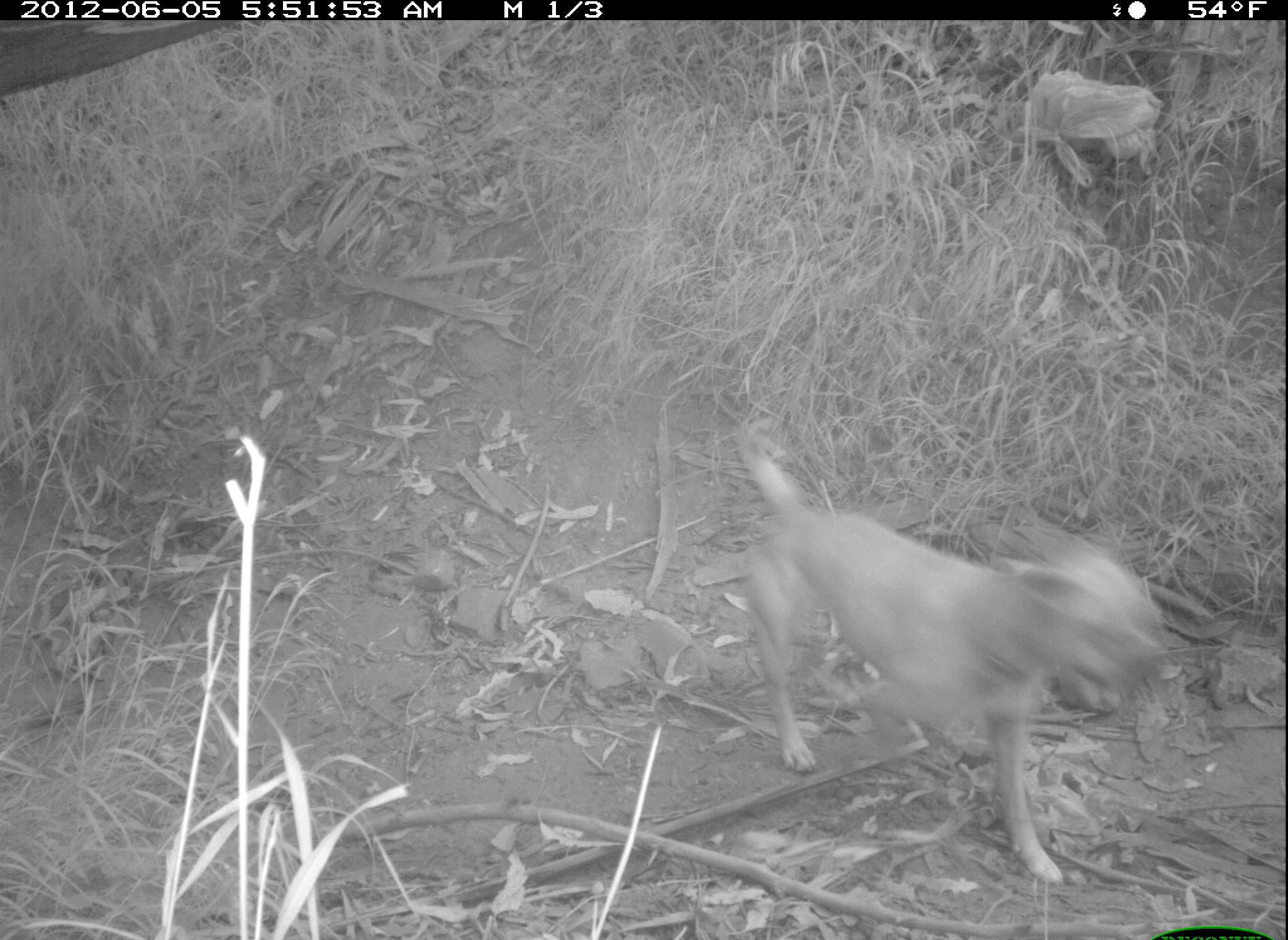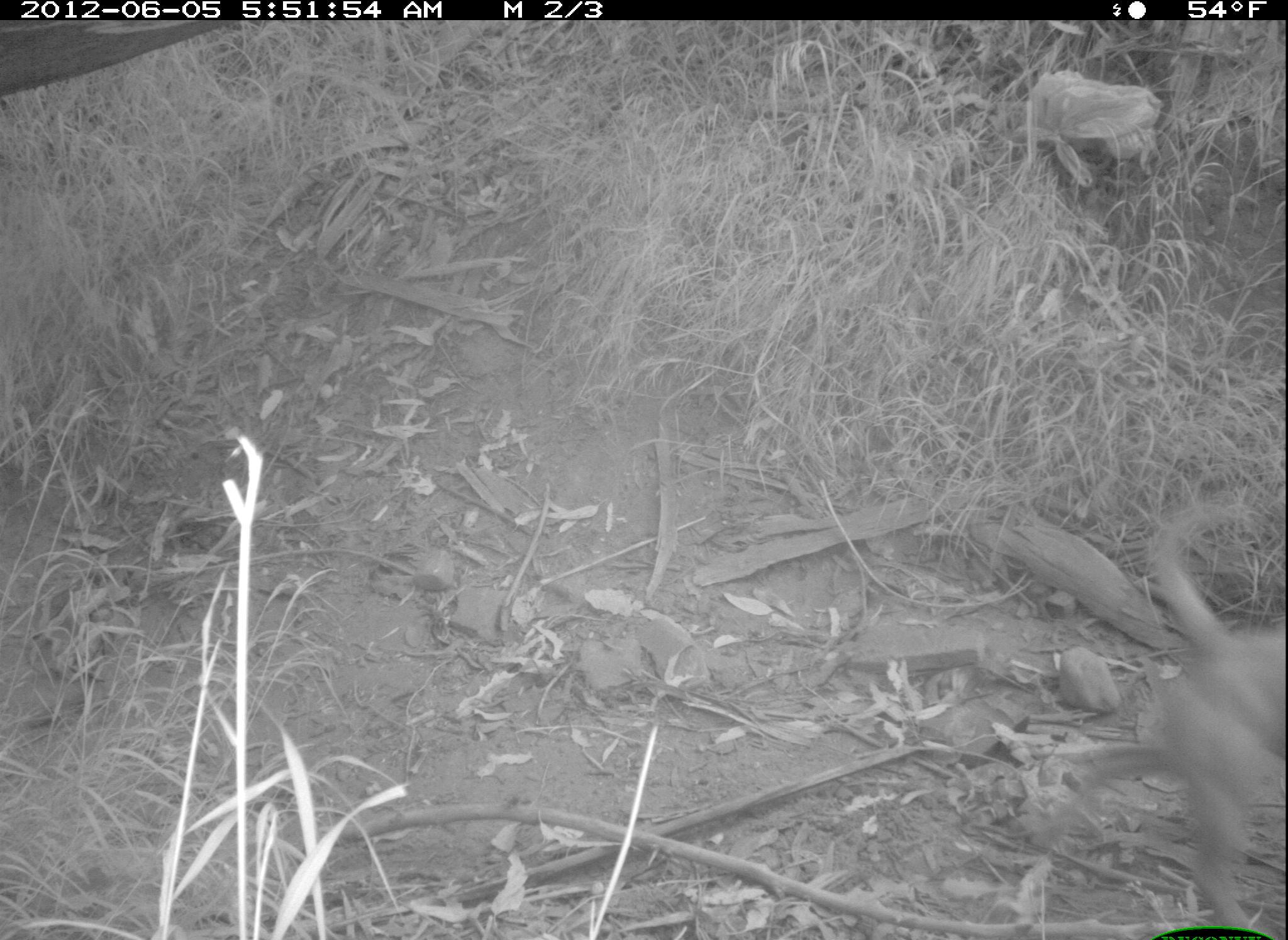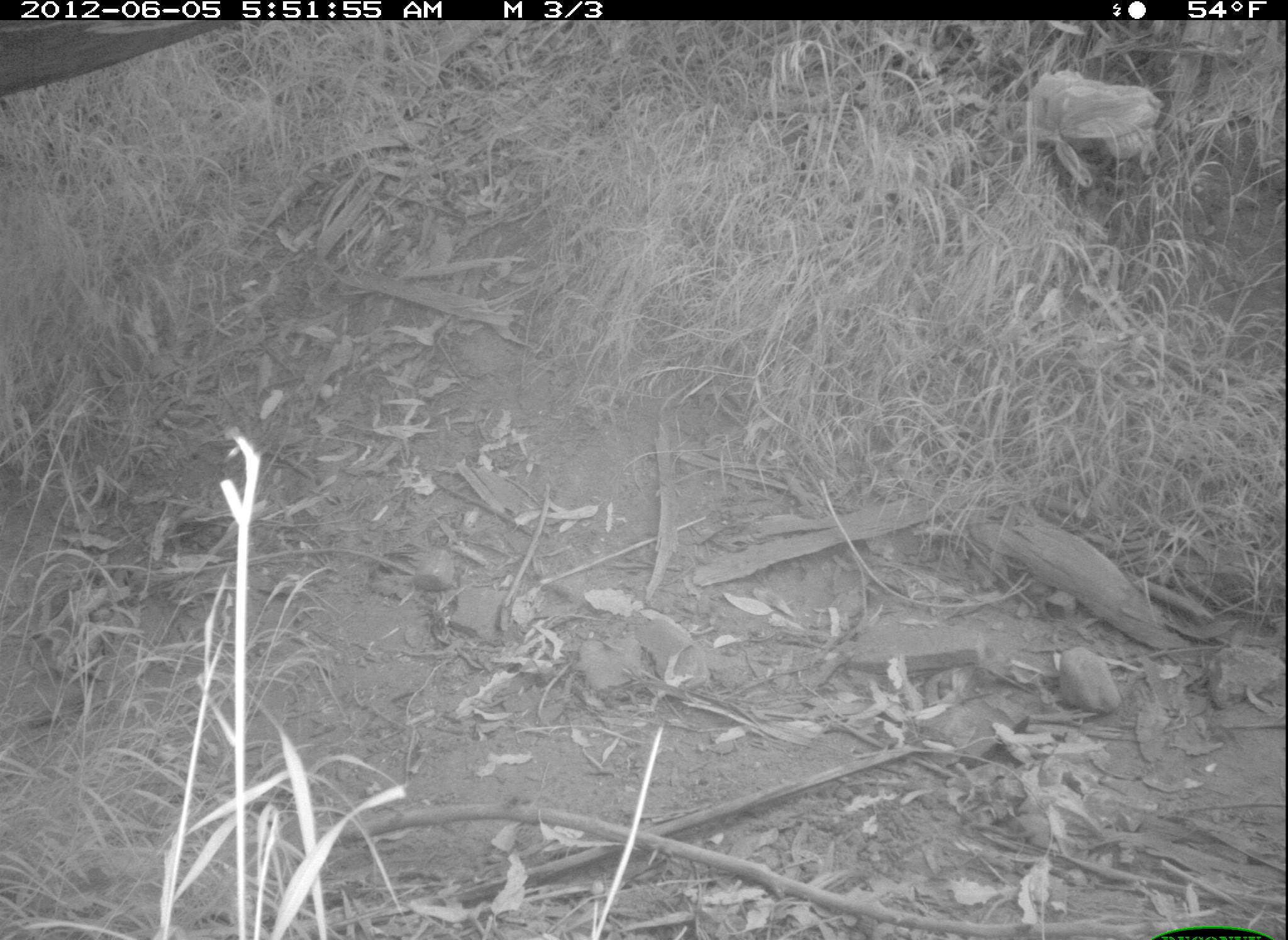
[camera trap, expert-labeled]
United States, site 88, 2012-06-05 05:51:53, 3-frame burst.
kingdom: Animalia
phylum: Chordata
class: Mammalia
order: Carnivora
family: Canidae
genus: Canis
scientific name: Canis familiaris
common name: domestic dog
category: dog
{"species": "dog (domestic dog) (Canis familiaris)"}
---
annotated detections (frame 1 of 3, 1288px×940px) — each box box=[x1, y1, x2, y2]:
dog: box=[723, 398, 1164, 905]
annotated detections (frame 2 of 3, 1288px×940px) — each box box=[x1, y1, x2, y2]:
dog: box=[1111, 483, 1285, 937]